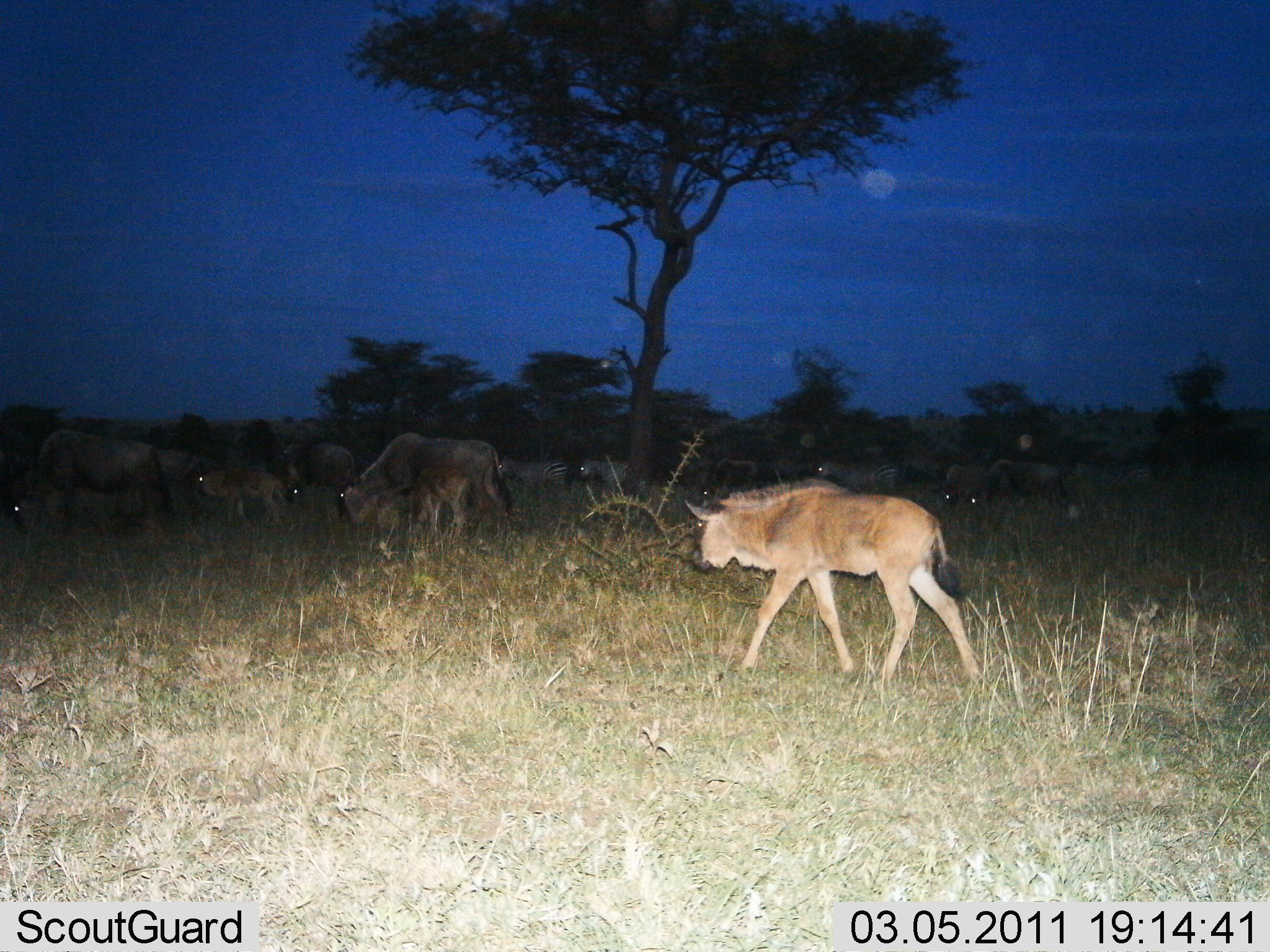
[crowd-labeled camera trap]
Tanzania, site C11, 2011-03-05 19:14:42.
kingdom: Animalia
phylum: Chordata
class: Mammalia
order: Artiodactyla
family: Bovidae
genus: Connochaetes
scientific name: Connochaetes taurinus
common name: blue wildebeest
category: wildebeest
Wildebeest (blue wildebeest) (Connochaetes taurinus), count 11-50. Behavior (volunteer vote fractions): standing 56%, resting 0%, moving 56%, interacting 0%. Young present (vote fraction): 62%. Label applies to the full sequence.